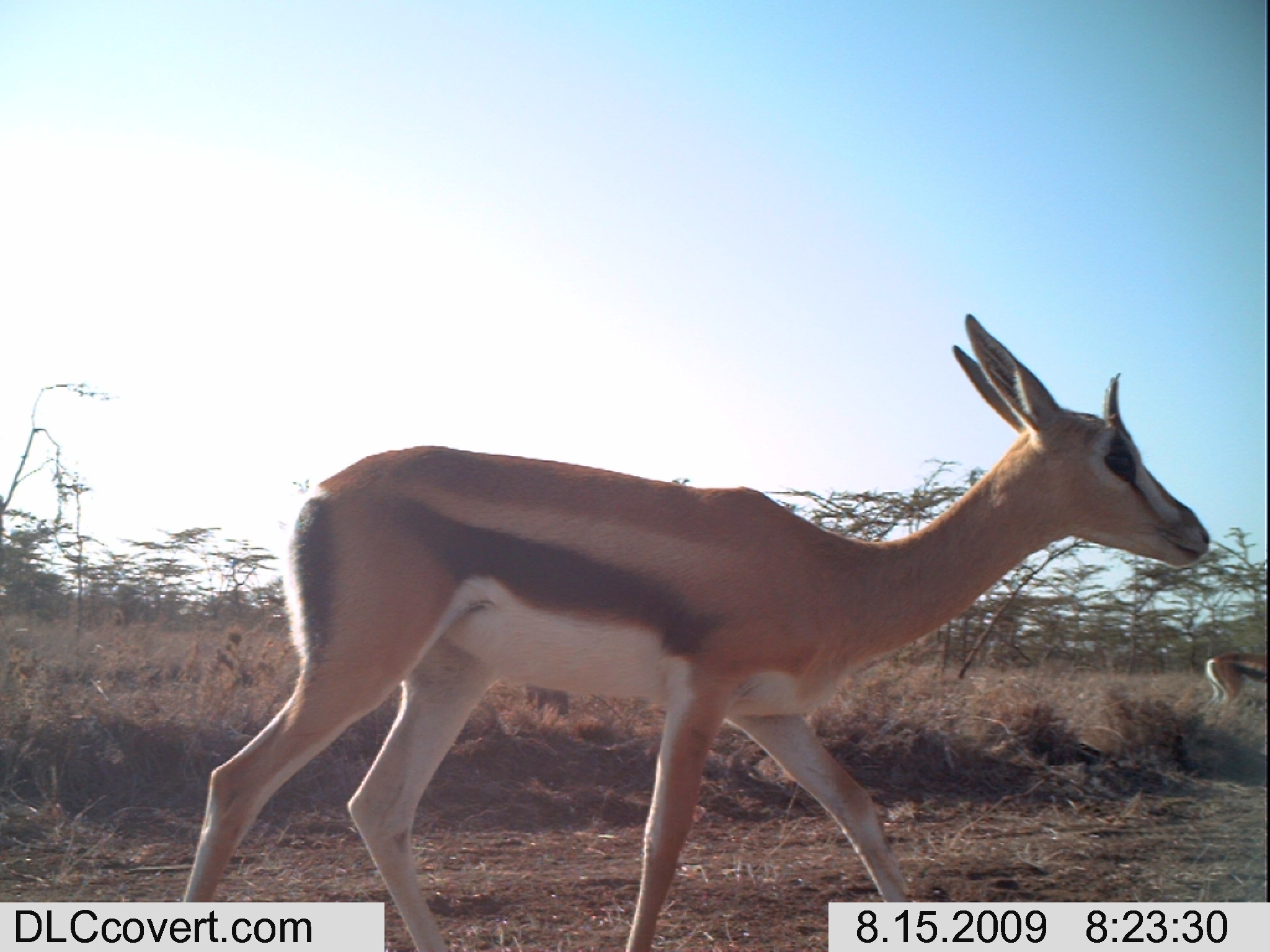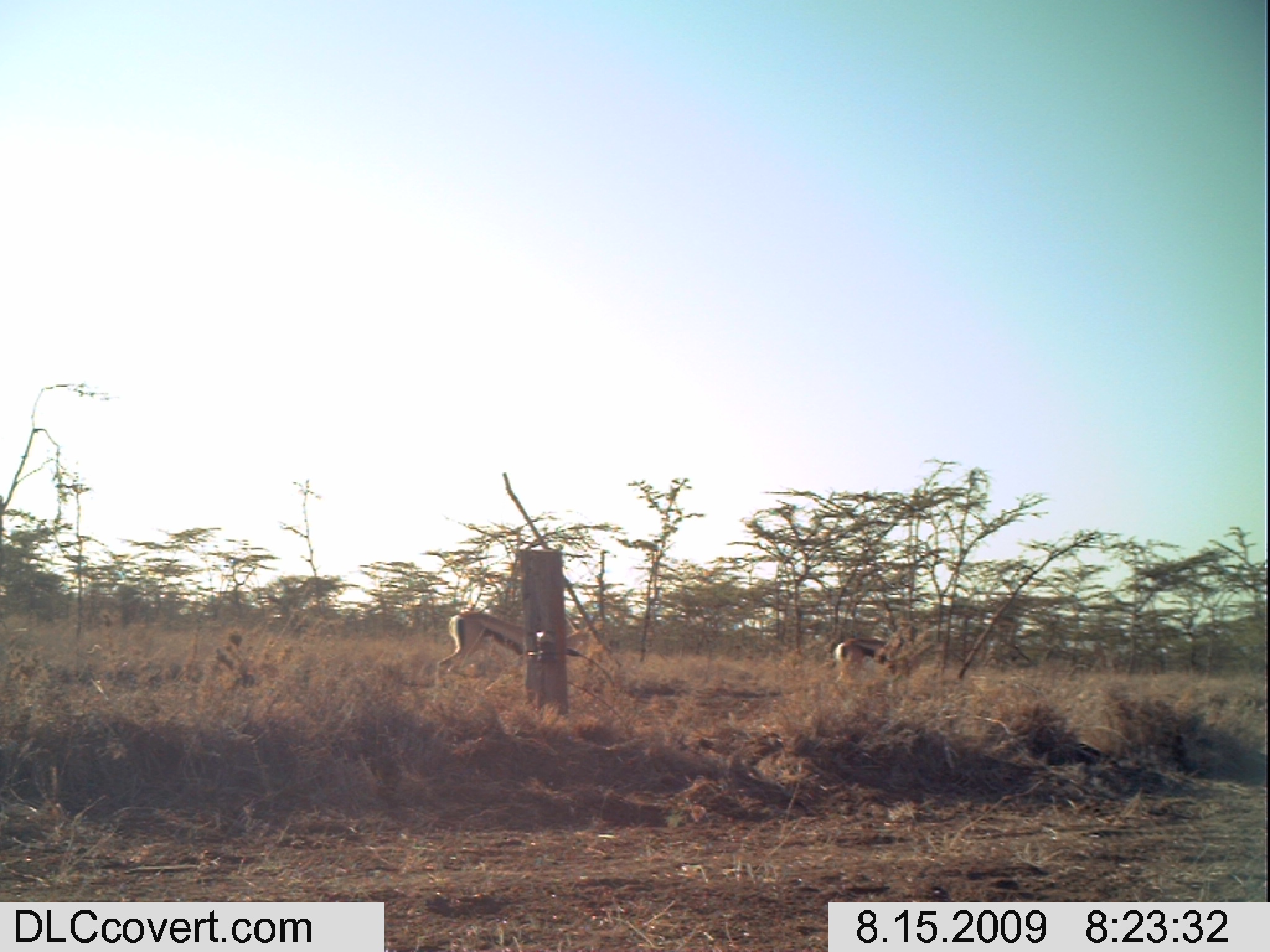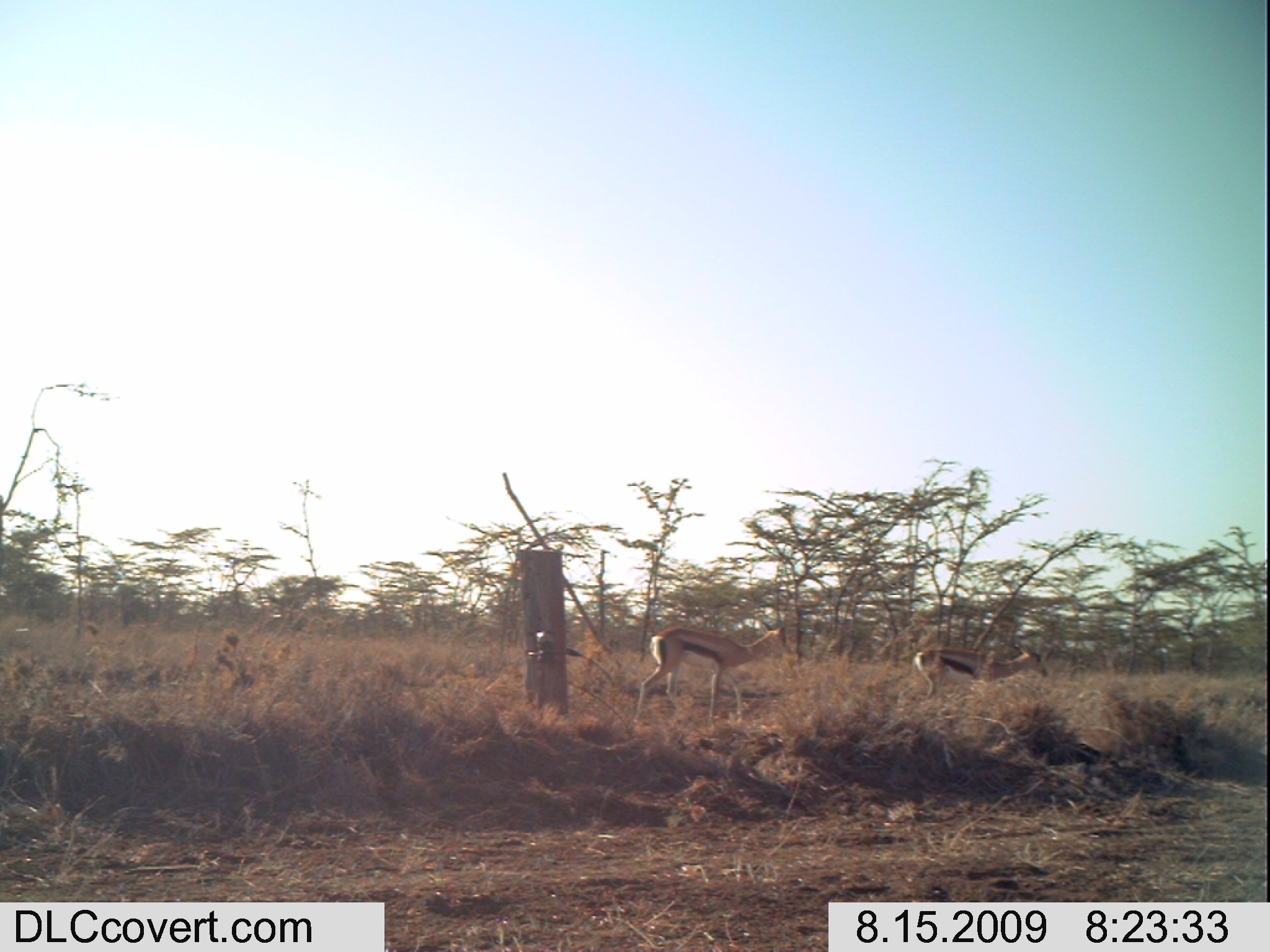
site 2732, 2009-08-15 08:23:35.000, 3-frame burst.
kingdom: Animalia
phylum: Chordata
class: Mammalia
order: Artiodactyla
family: Bovidae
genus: Nanger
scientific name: Nanger granti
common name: grant's gazelle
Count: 2.